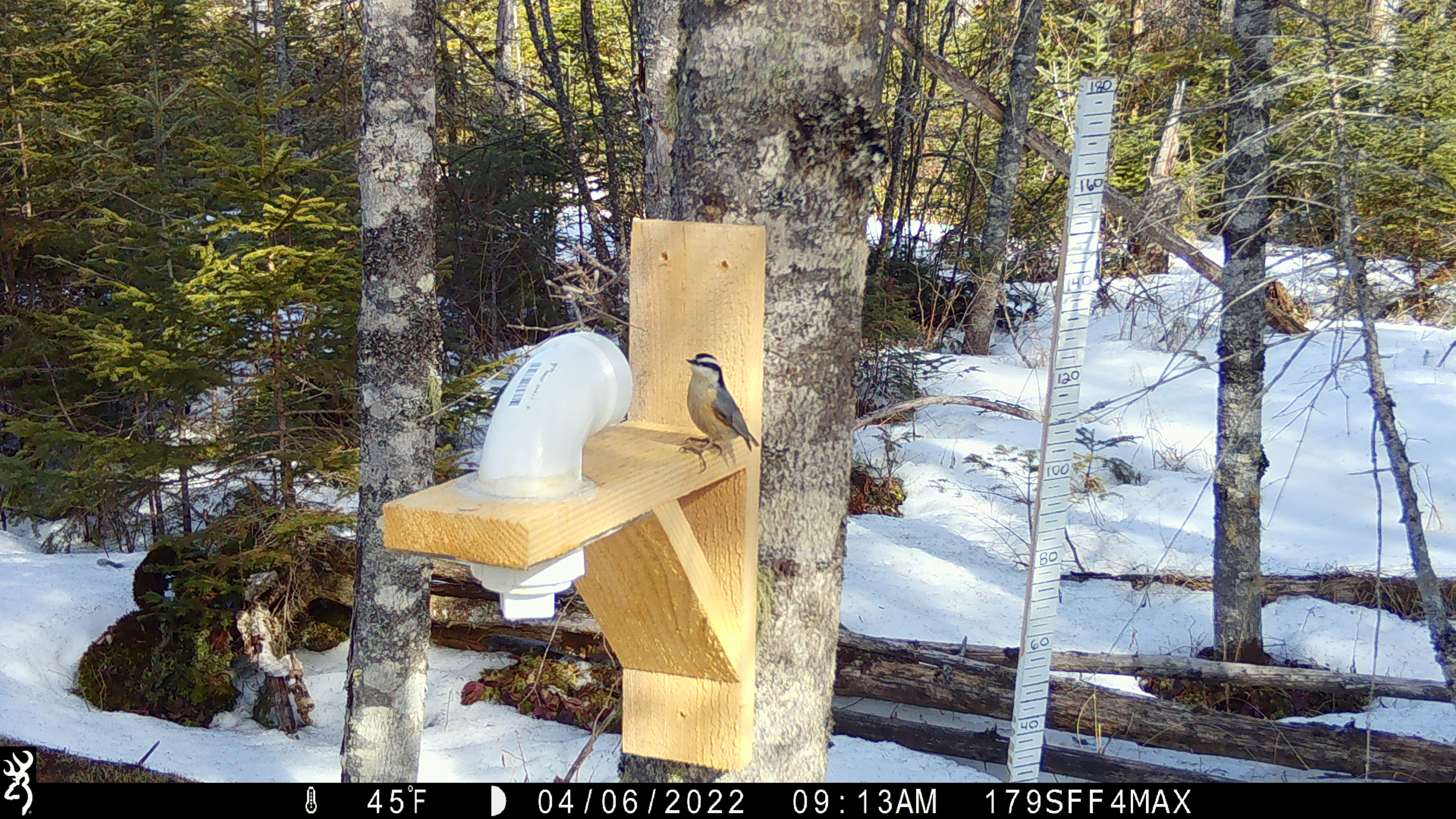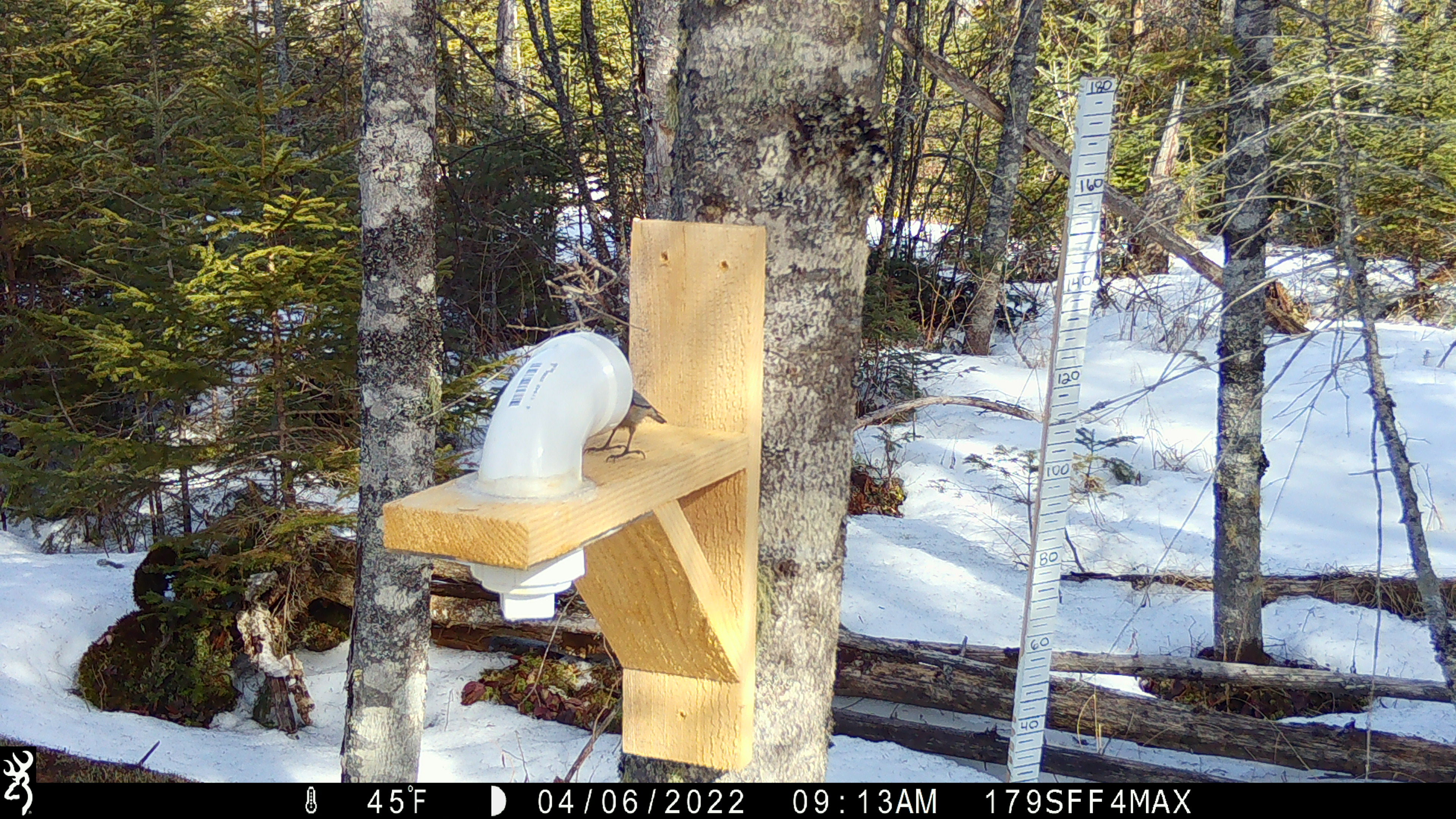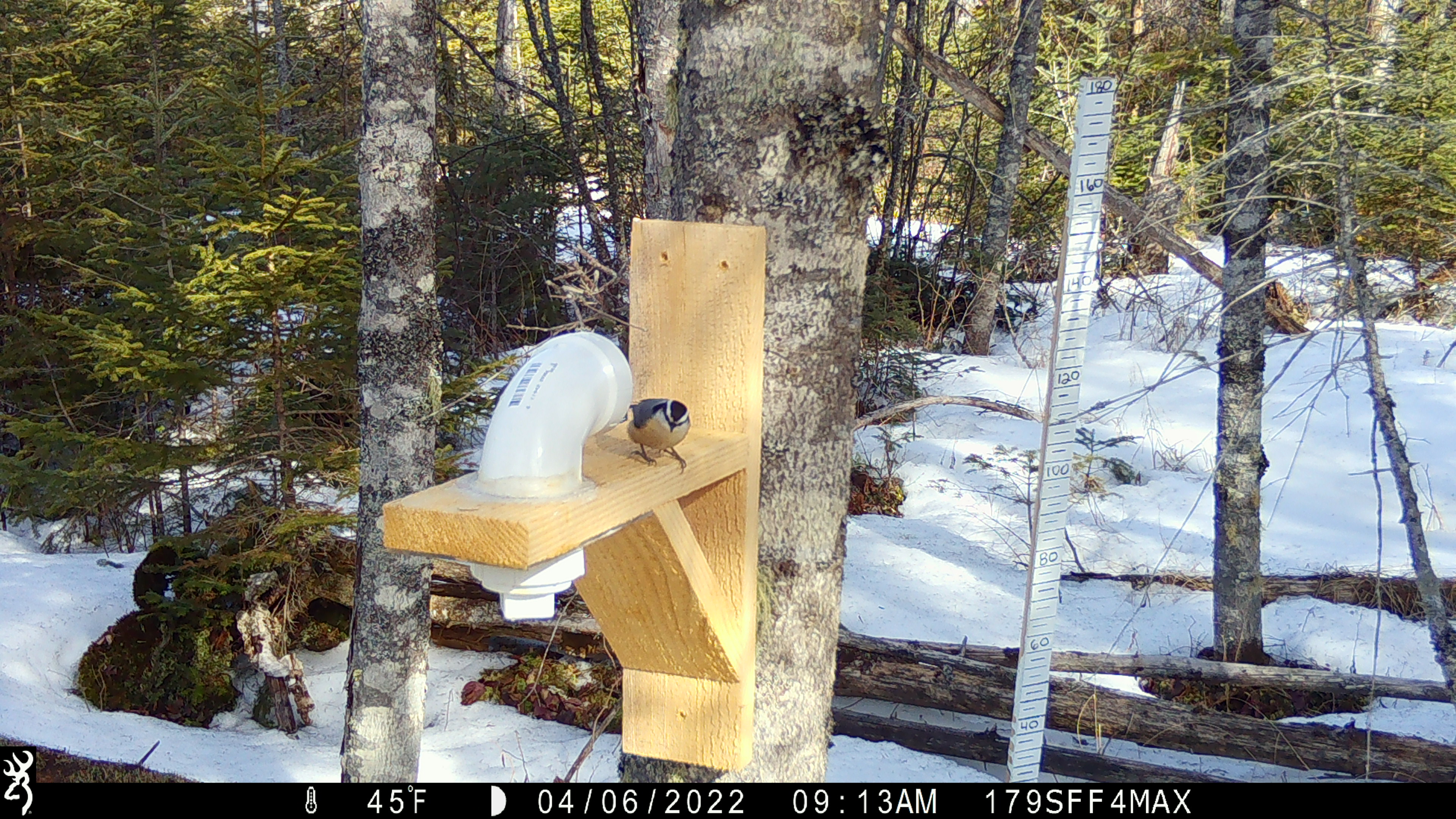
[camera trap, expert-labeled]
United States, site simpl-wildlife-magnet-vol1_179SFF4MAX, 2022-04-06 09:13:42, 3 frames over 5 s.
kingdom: Animalia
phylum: Chordata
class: Aves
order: Passeriformes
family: Sittidae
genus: Sitta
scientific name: Sitta canadensis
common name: red-breasted nuthatch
Red-breasted nuthatch (Sitta canadensis).